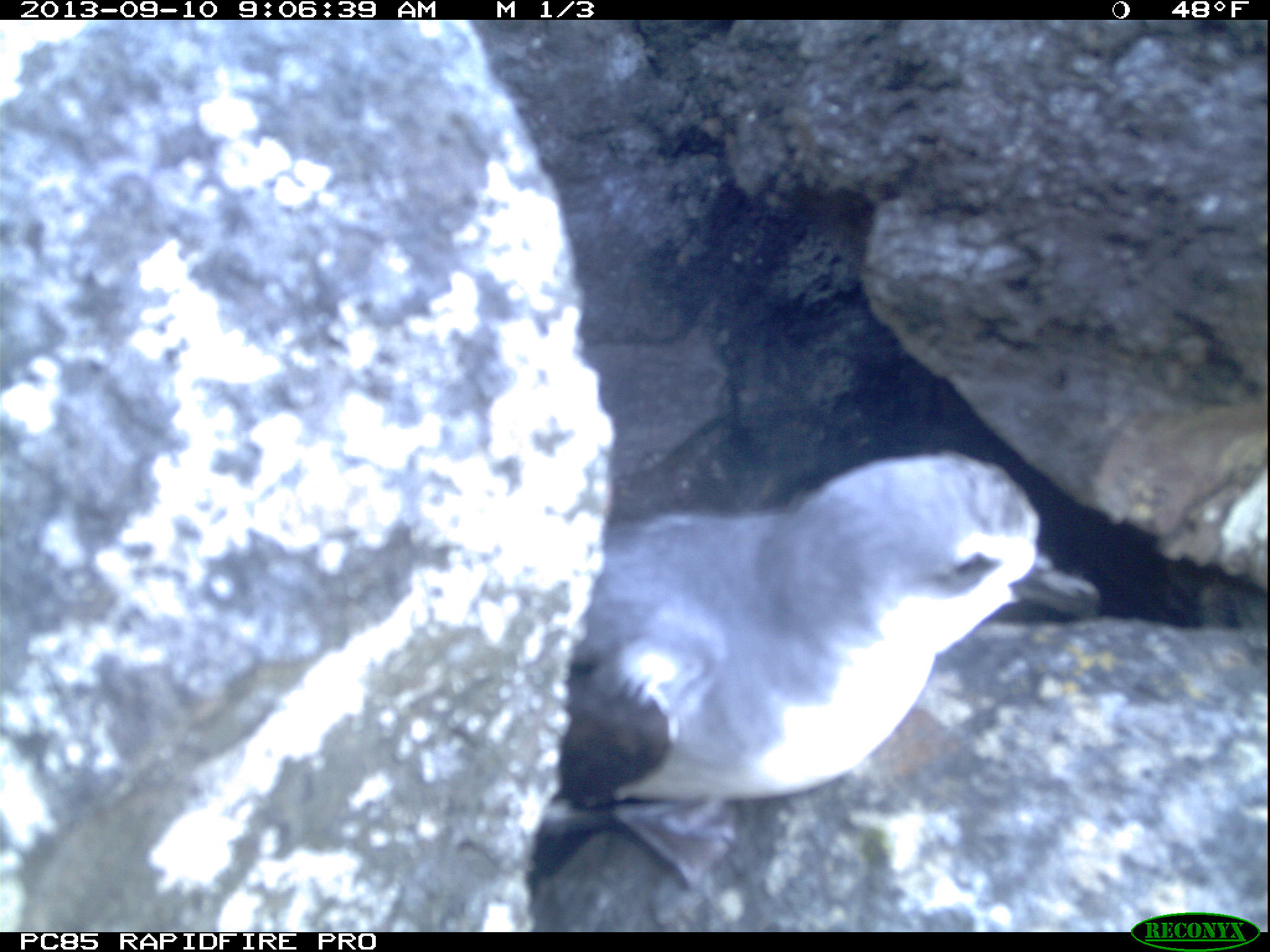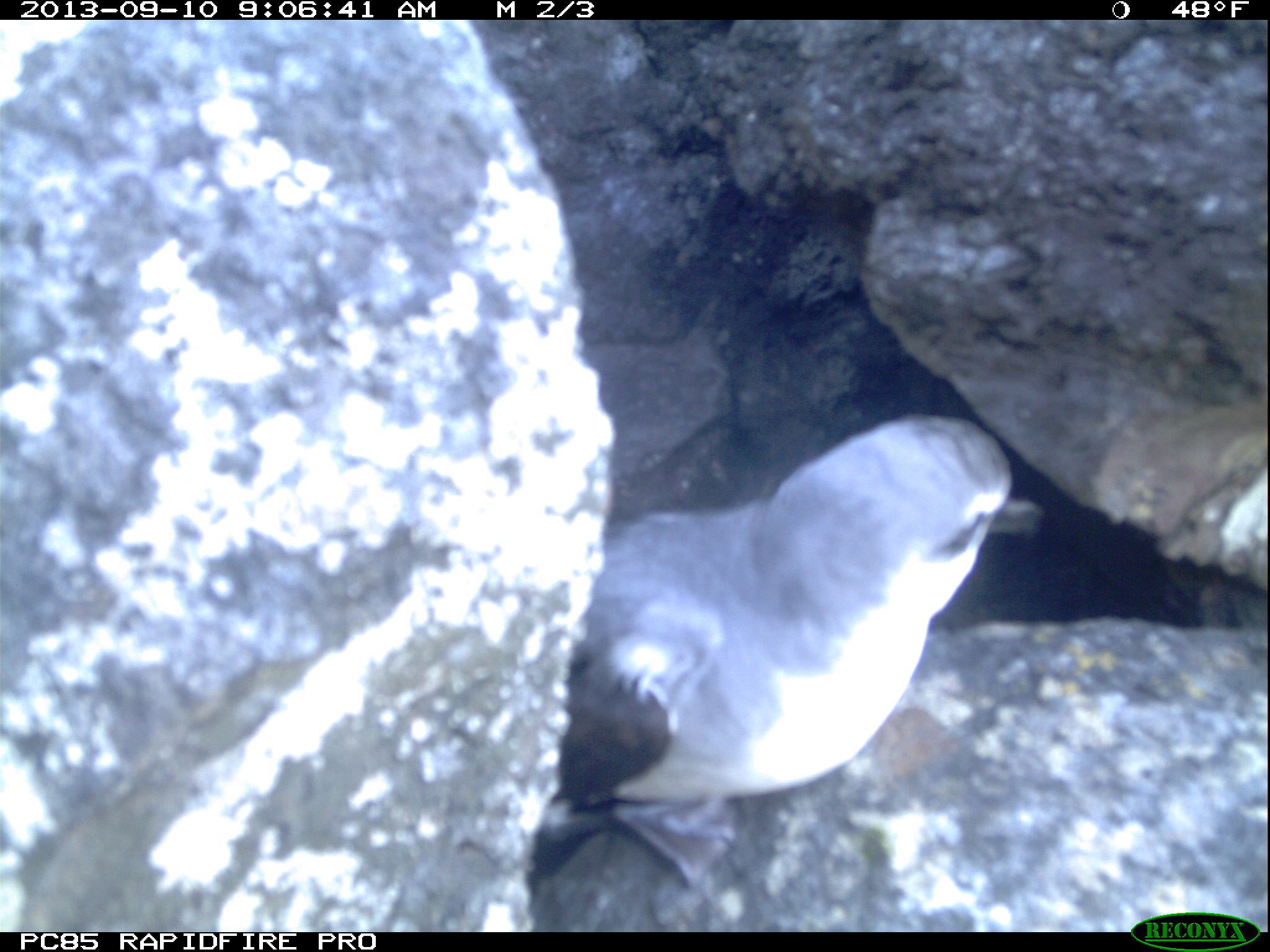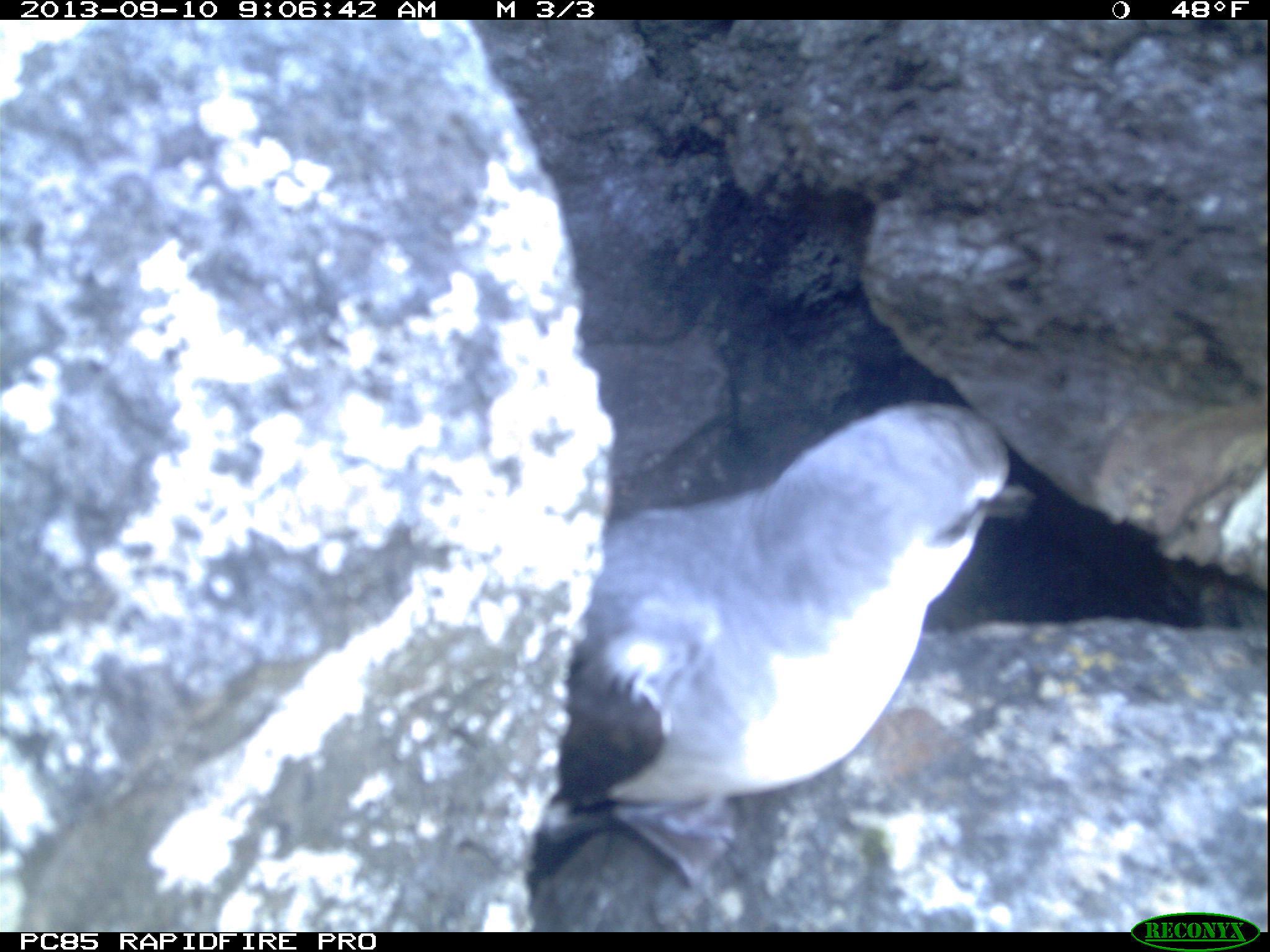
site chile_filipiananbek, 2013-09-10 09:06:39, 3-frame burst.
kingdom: Animalia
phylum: Chordata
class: Aves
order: Procellariiformes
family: Procellariidae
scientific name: Procellariidae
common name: petrel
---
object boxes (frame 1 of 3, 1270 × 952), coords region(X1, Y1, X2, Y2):
petrel: region(544, 445, 1115, 922)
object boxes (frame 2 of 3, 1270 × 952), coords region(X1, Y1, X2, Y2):
petrel: region(522, 406, 1160, 928)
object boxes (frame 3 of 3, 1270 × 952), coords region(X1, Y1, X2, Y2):
petrel: region(515, 391, 1148, 924)